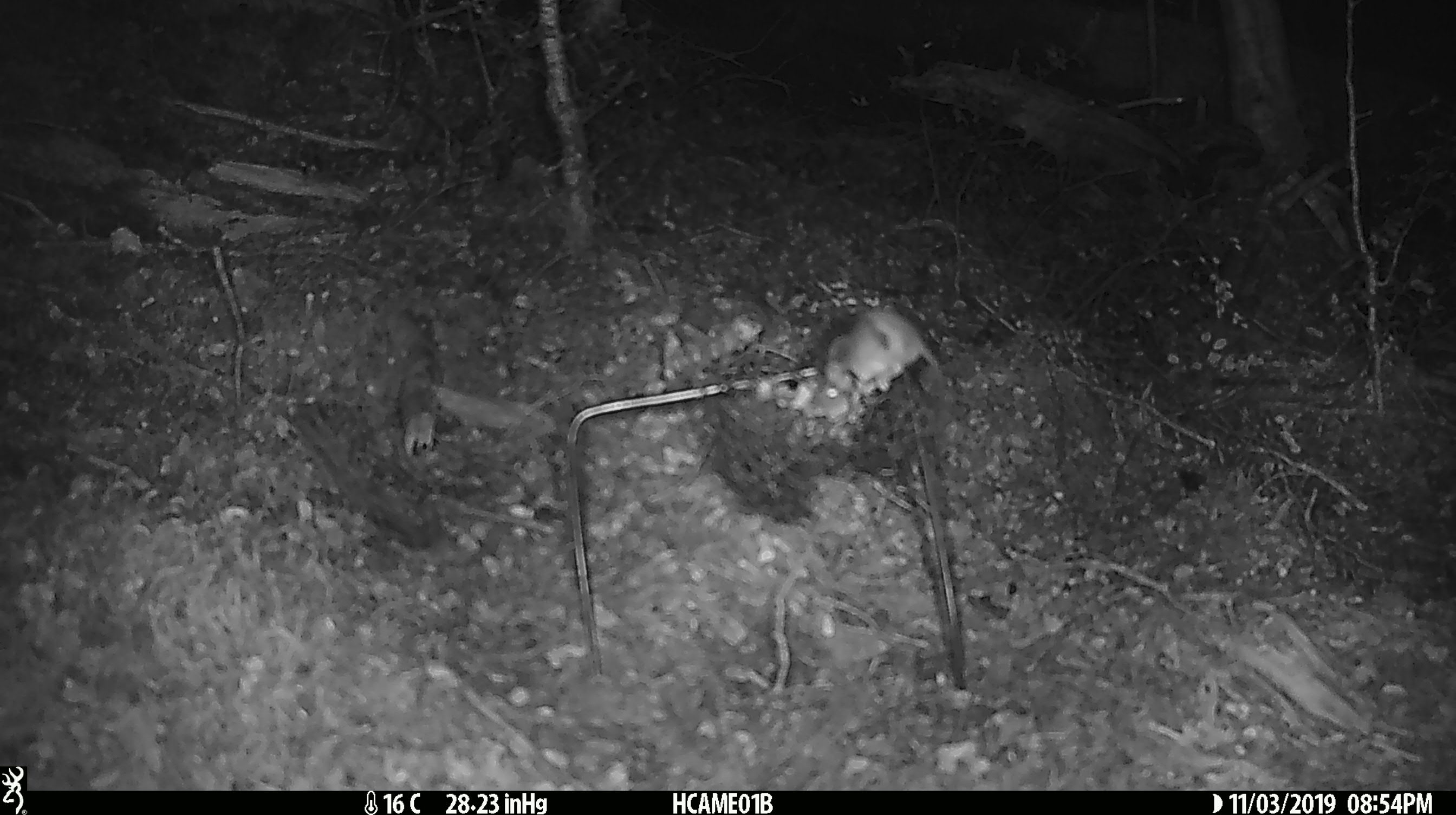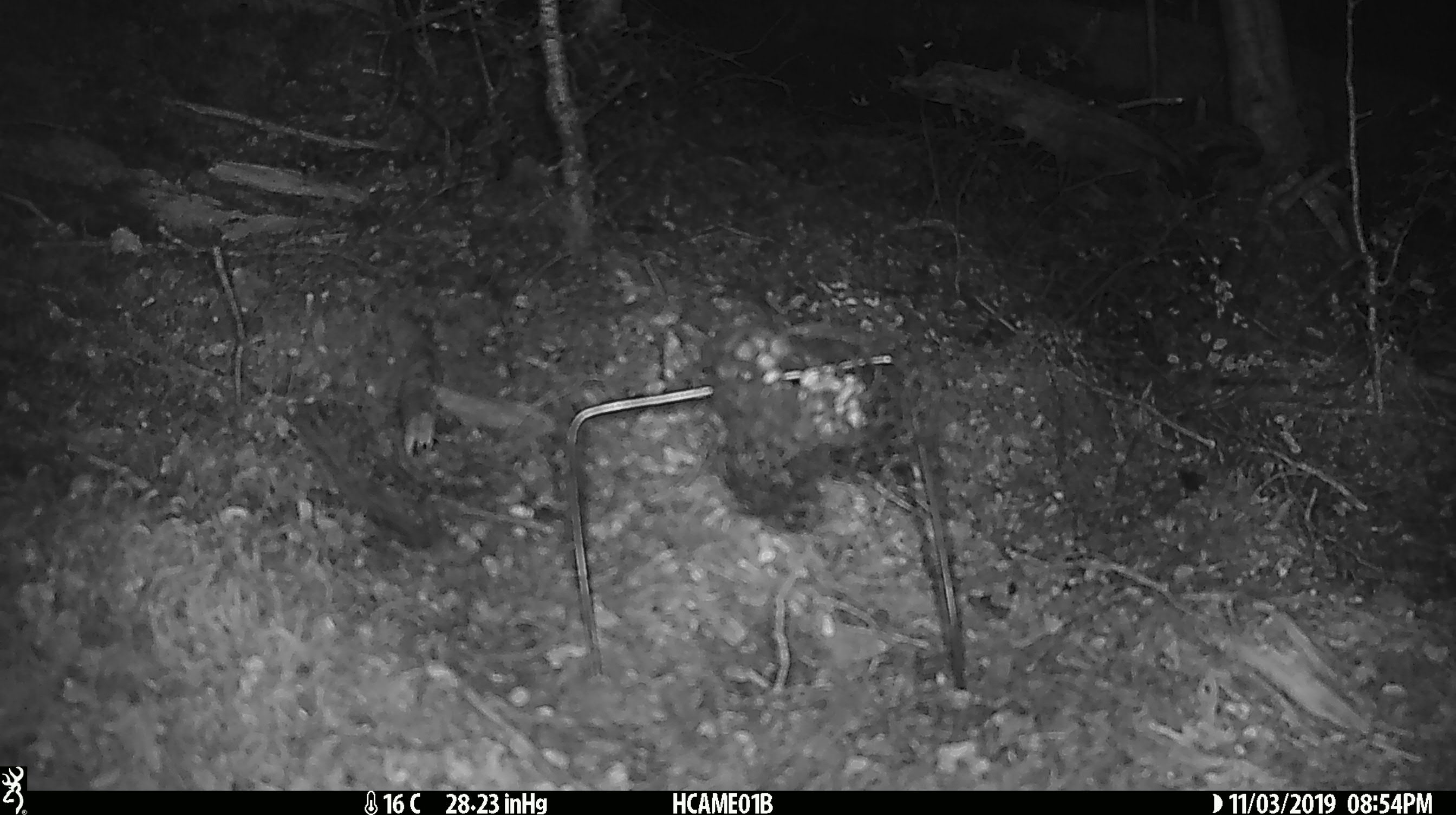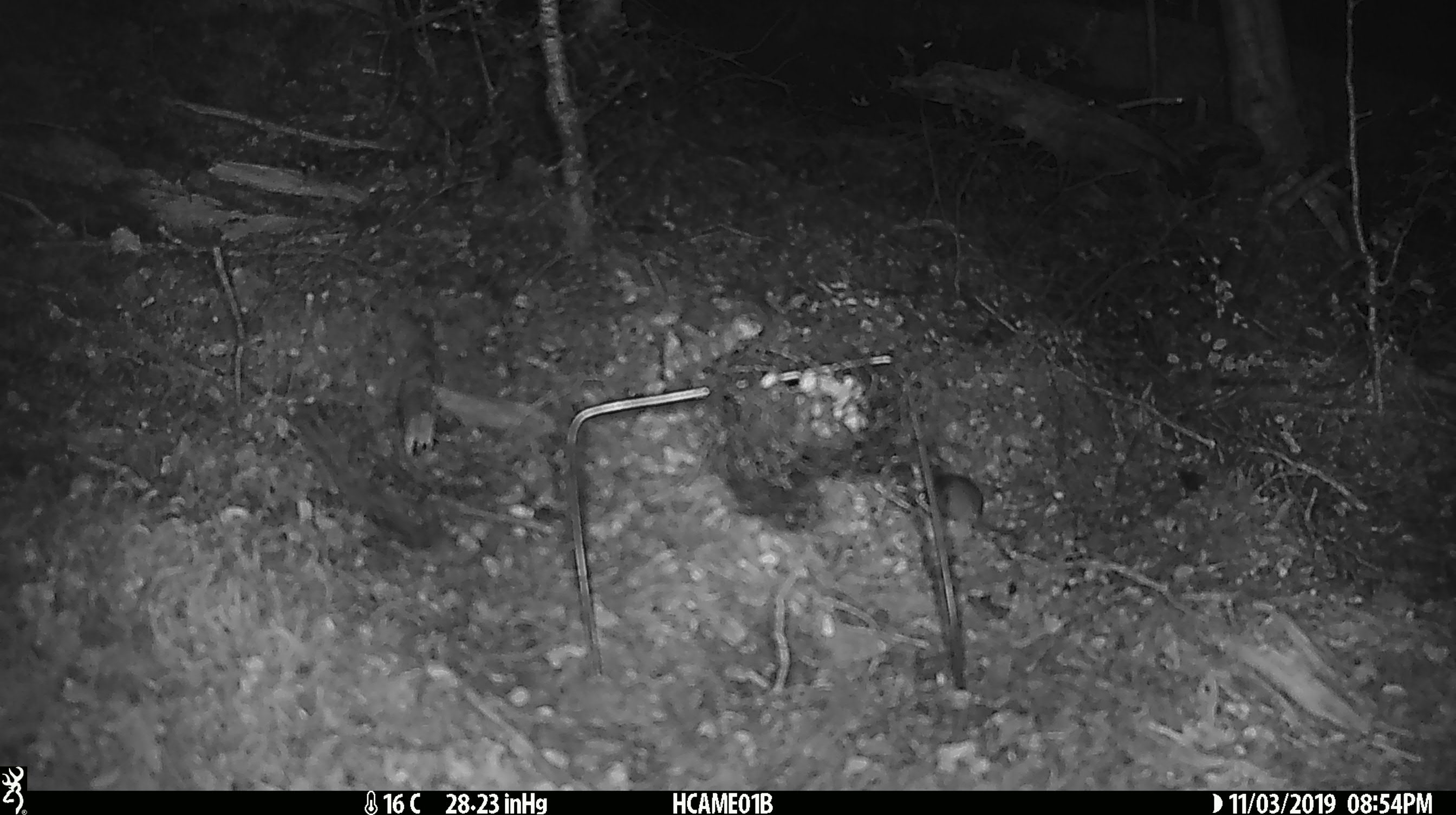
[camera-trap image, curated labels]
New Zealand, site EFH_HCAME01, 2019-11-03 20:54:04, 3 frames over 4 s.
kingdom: Animalia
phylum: Chordata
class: Mammalia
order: Rodentia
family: Muridae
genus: Mus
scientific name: Mus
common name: mouse